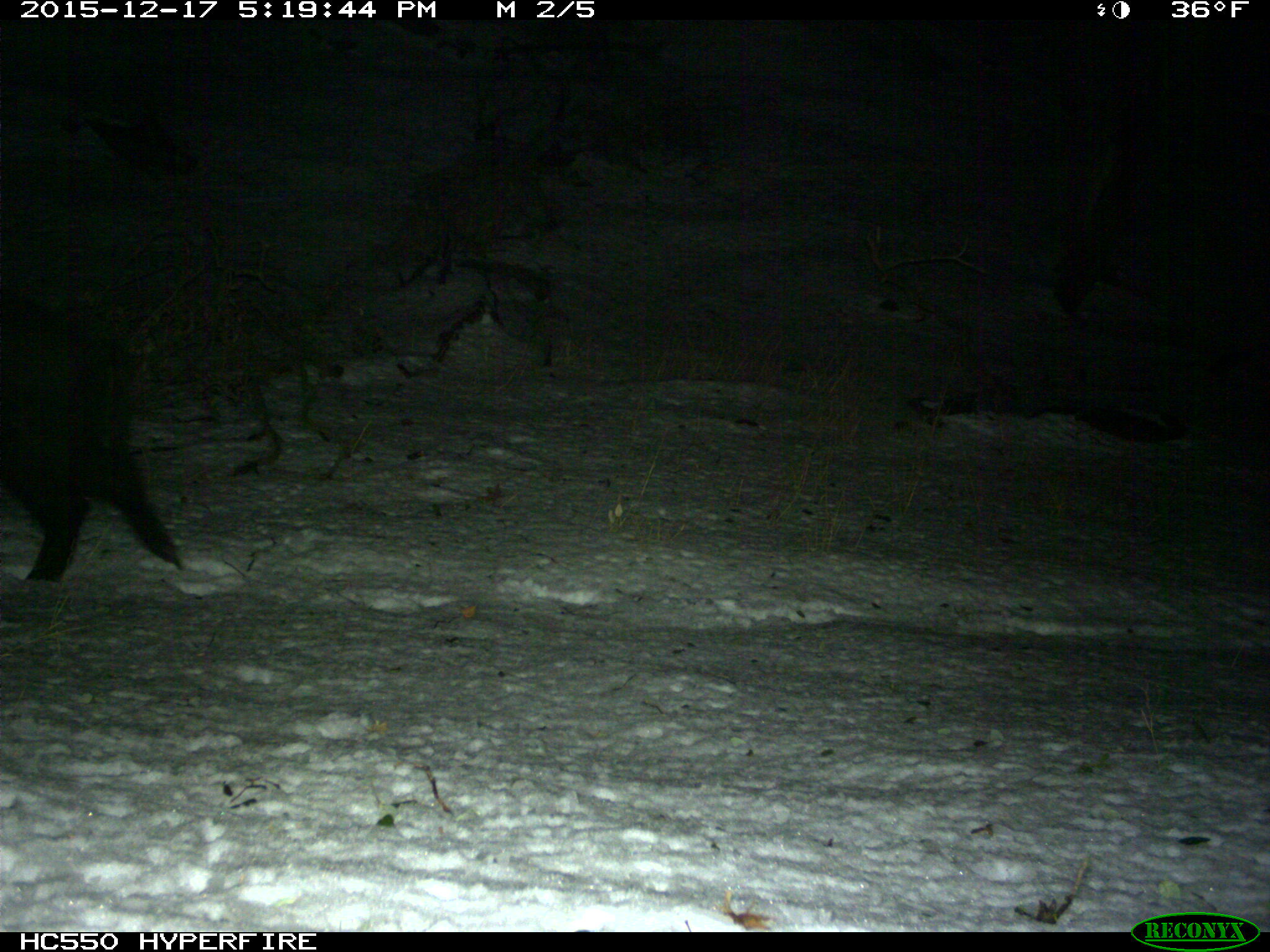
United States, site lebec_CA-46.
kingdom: Animalia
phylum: Chordata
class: Mammalia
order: Artiodactyla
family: Suidae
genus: Sus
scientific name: Sus scrofa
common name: wild boar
Sus scrofa (wild boar).